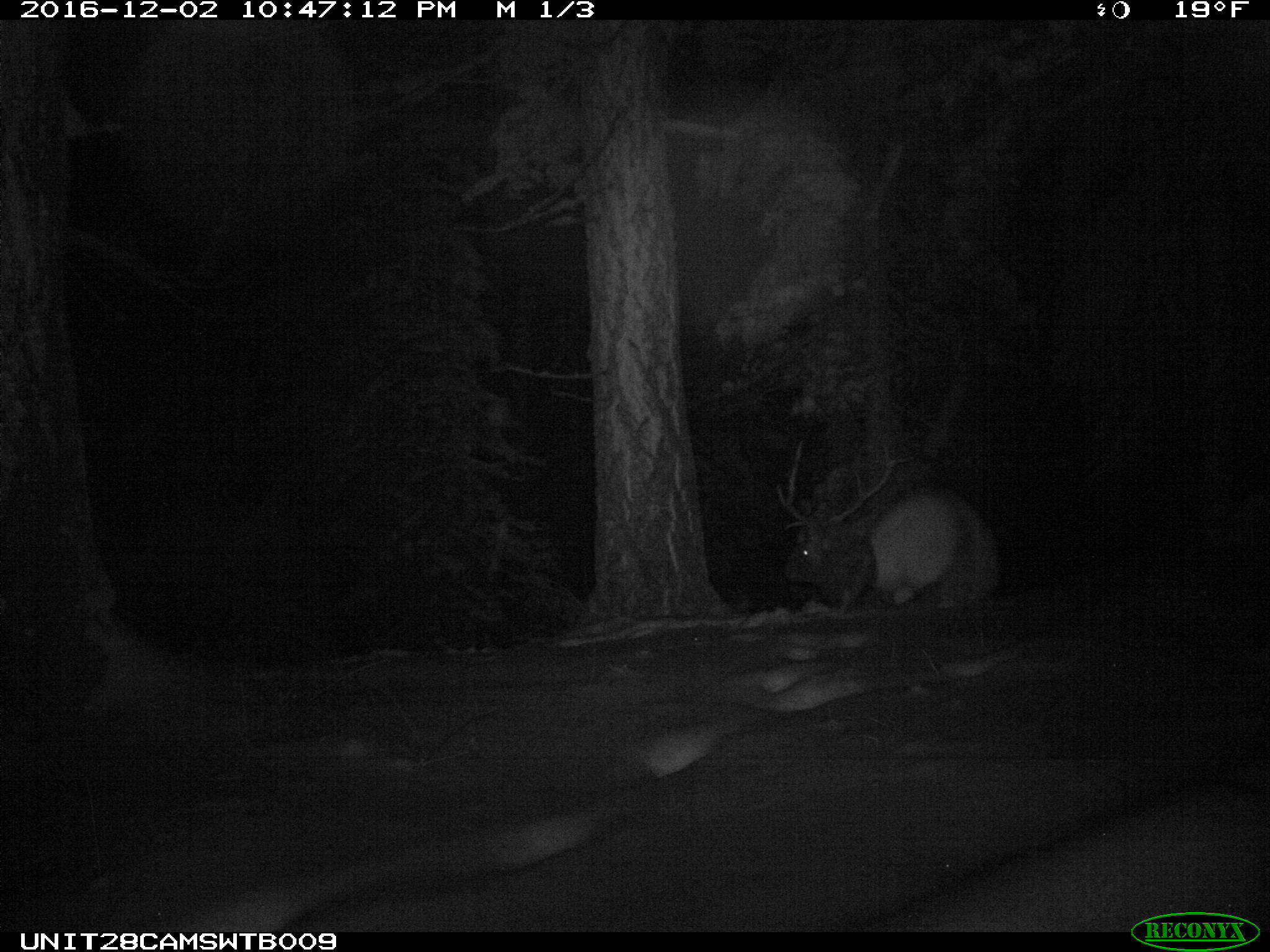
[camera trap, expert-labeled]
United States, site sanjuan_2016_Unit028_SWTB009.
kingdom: Animalia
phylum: Chordata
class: Mammalia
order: Artiodactyla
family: Cervidae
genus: Cervus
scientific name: Cervus elaphus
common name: red deer